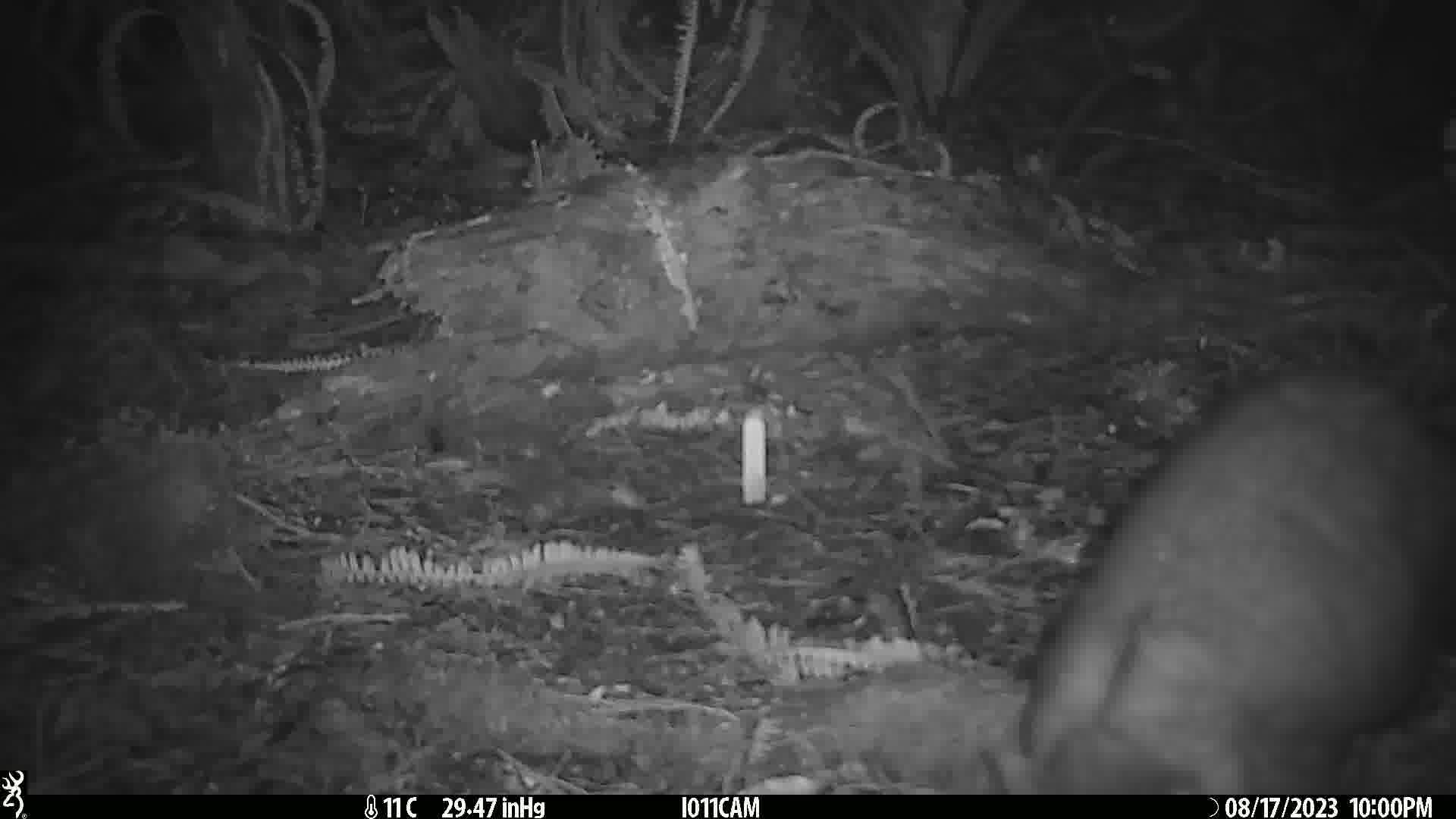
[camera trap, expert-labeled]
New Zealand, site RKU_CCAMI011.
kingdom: Animalia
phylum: Chordata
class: Mammalia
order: Diprotodontia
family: Phalangeridae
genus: Trichosurus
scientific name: Trichosurus vulpecula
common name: common brushtail possum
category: possum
Possum (common brushtail possum) (Trichosurus vulpecula).